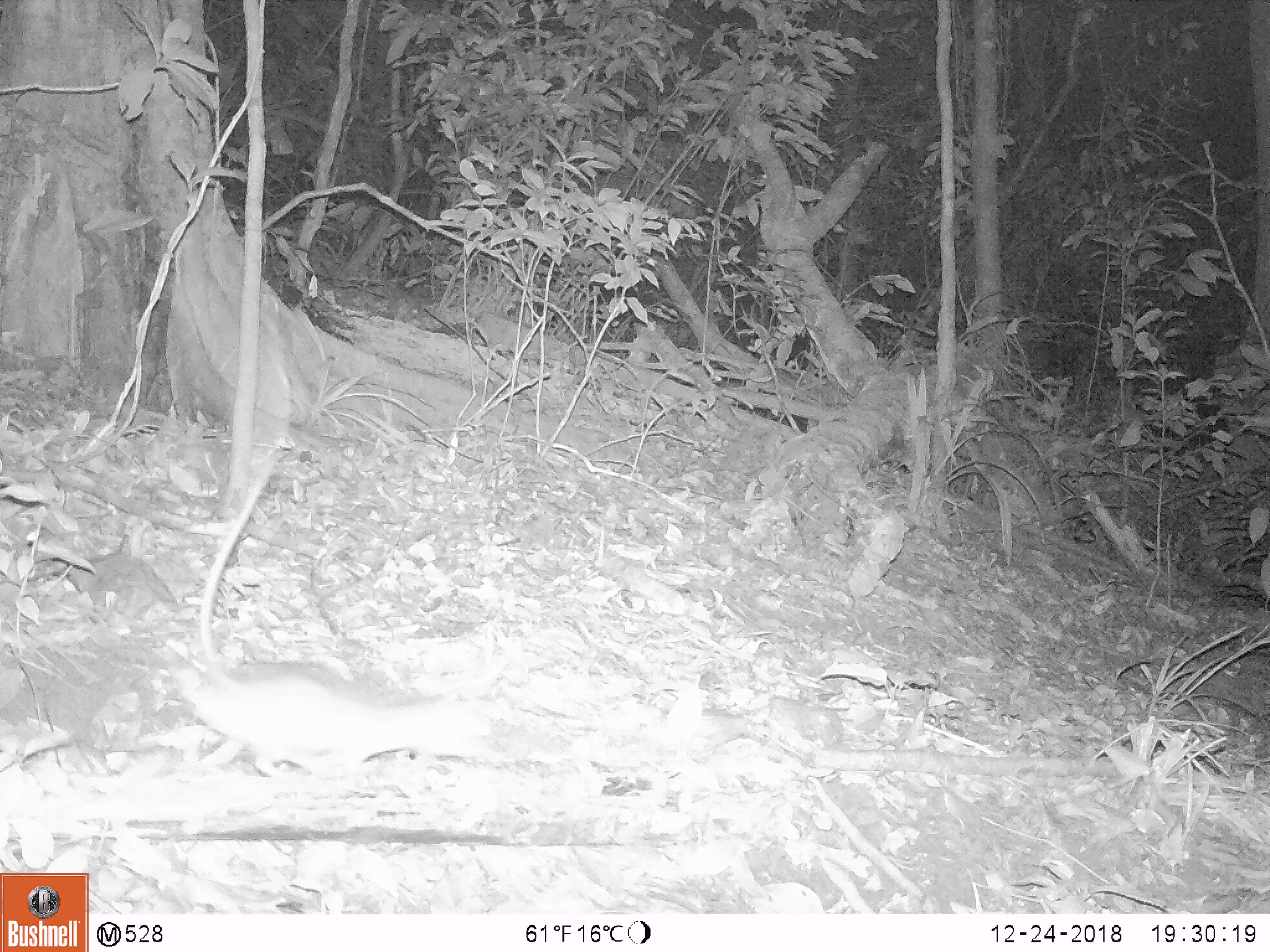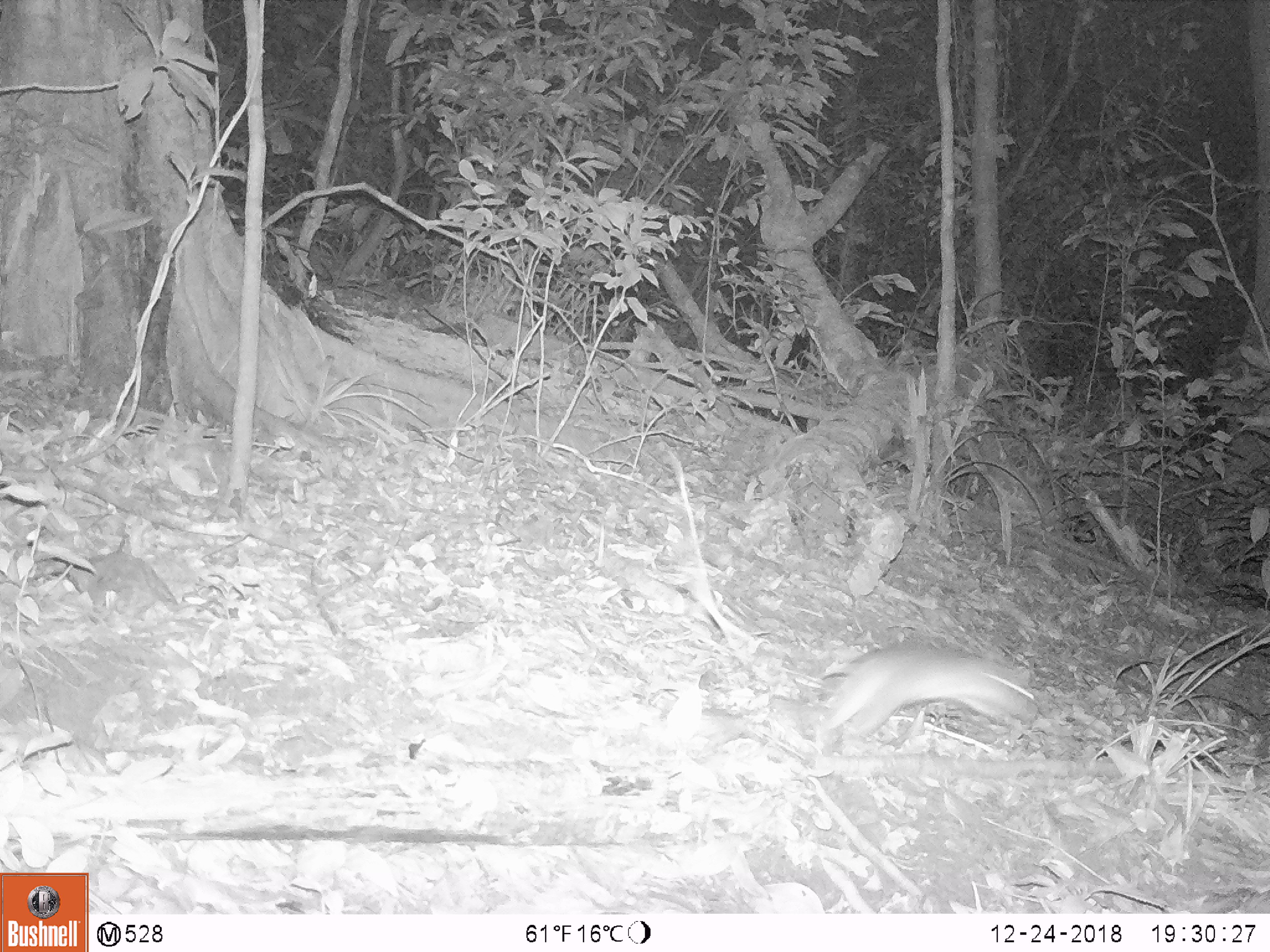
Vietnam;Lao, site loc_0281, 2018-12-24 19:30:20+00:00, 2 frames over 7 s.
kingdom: Animalia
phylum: Chordata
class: Mammalia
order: Rodentia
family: Muridae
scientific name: Muridae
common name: old-world mice and rats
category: unidentified murid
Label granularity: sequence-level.